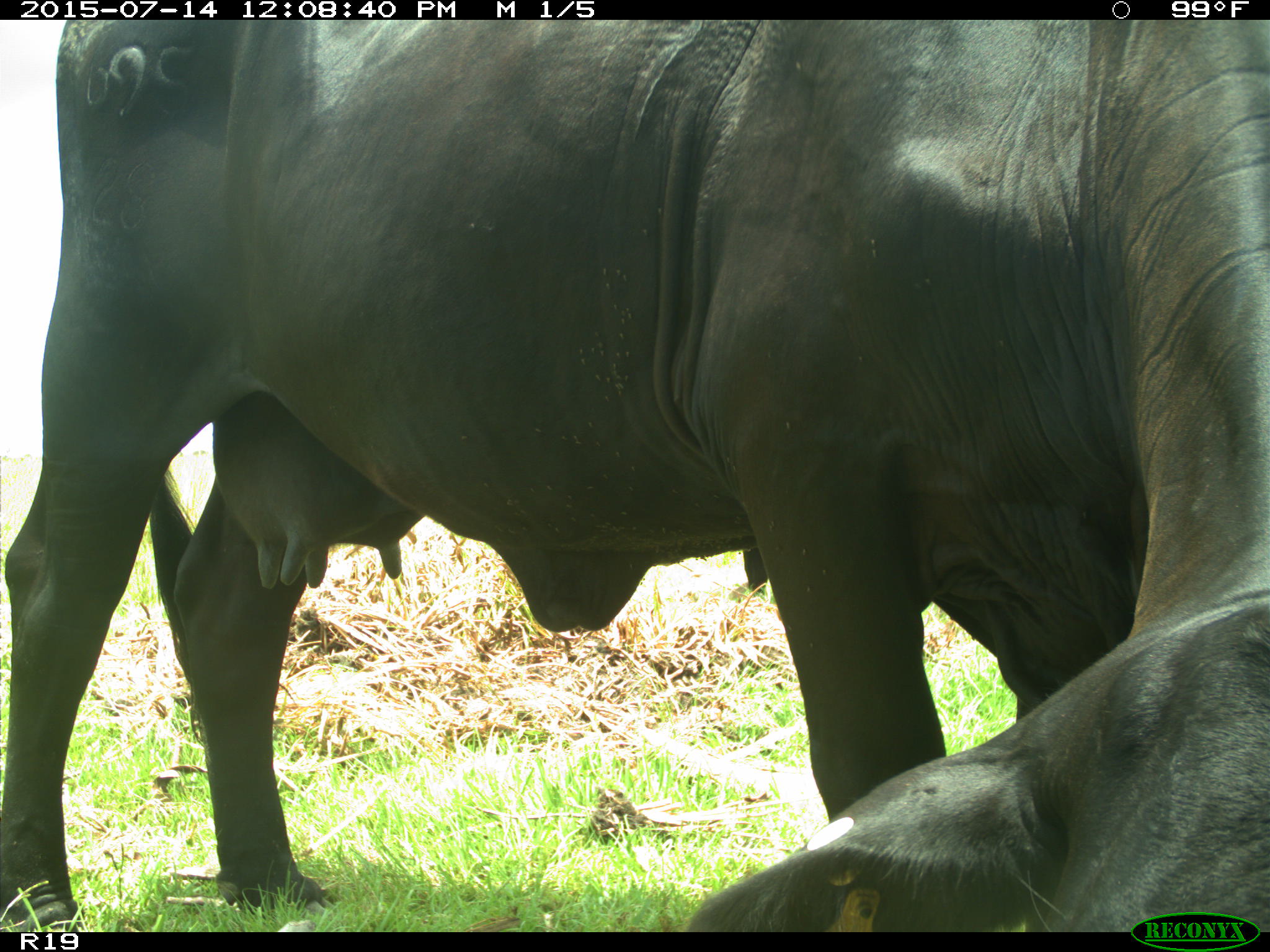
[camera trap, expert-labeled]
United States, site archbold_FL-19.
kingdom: Animalia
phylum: Chordata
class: Mammalia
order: Artiodactyla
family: Bovidae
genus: Bos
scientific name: Bos taurus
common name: domestic cow